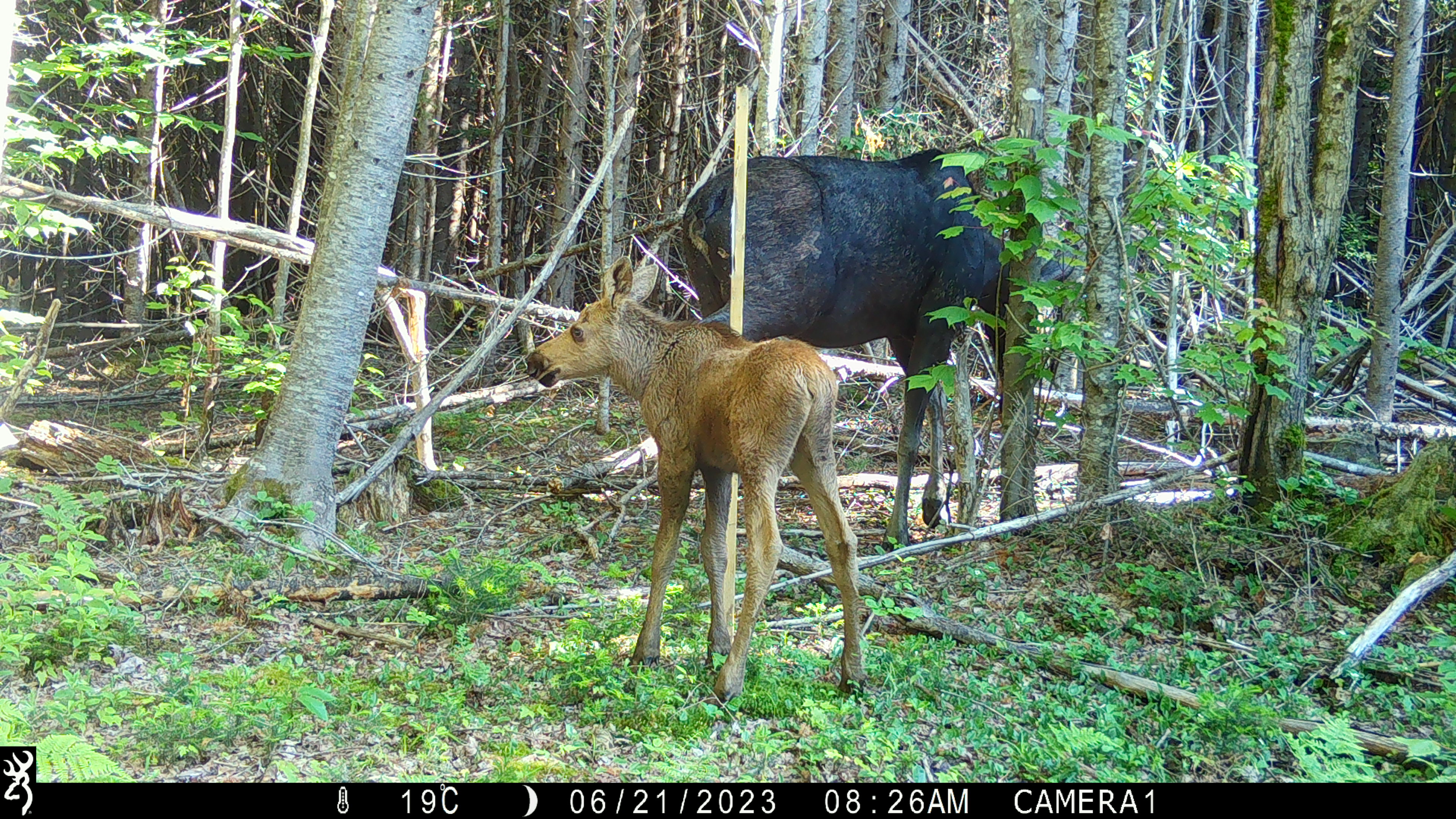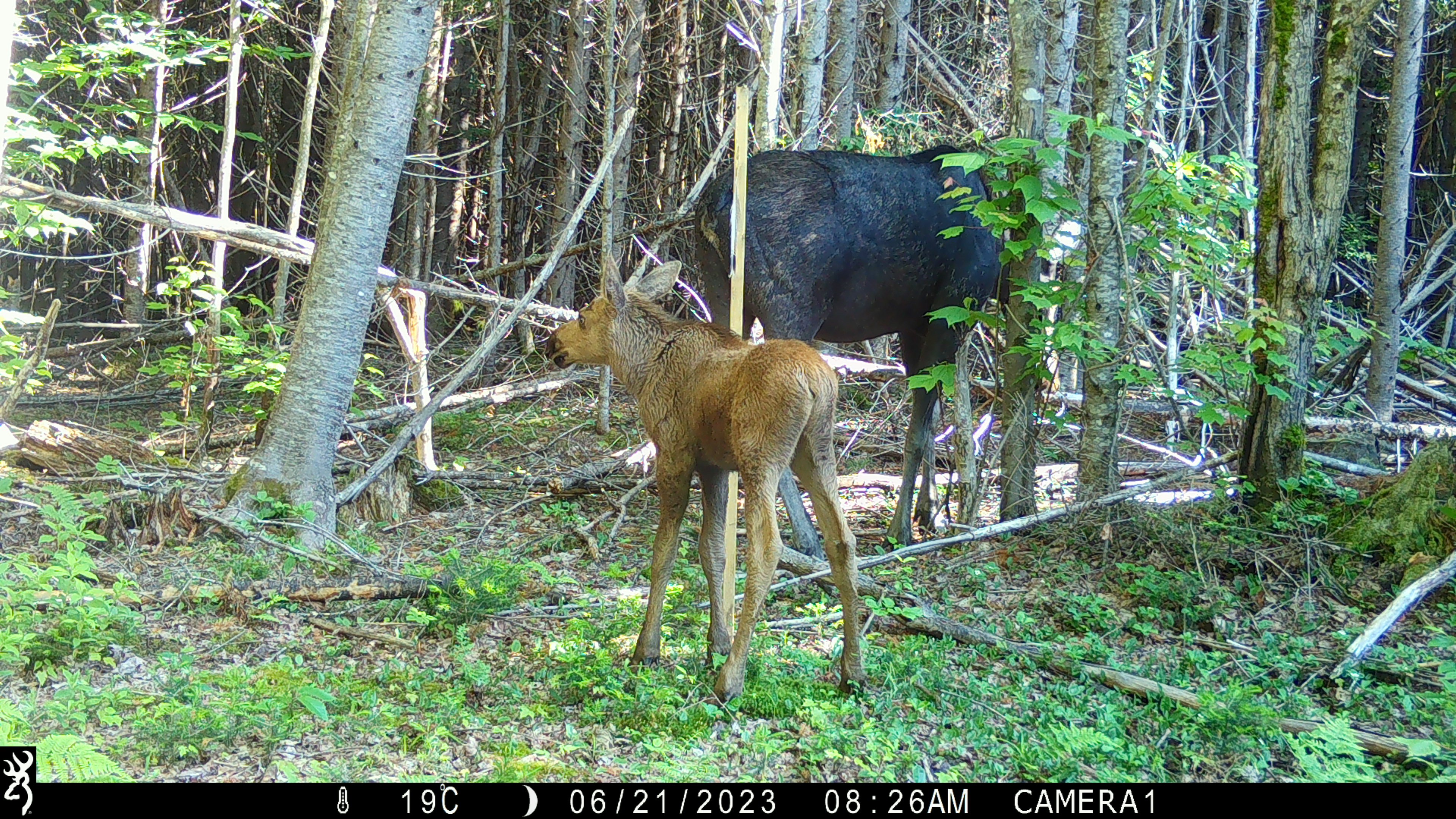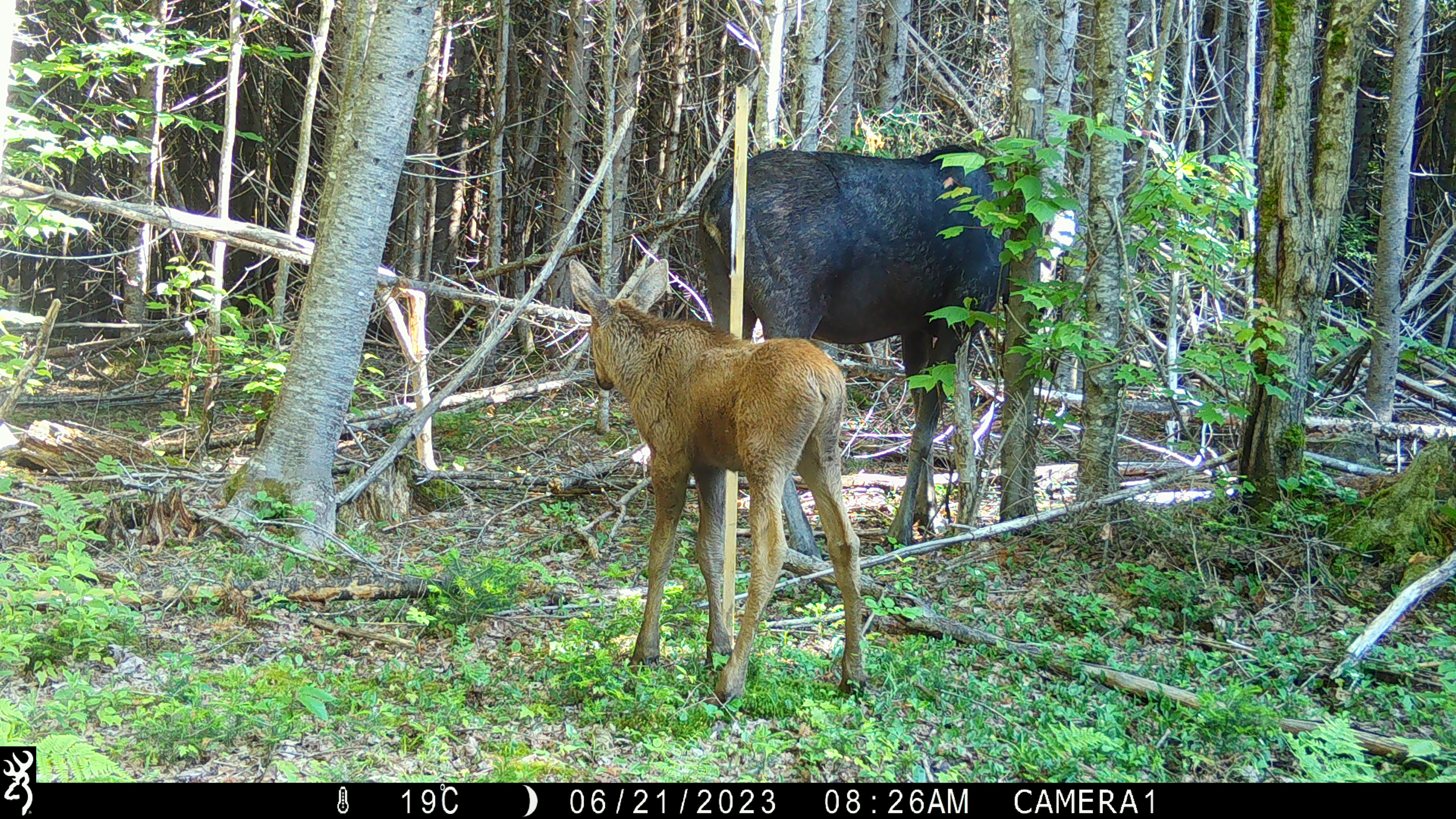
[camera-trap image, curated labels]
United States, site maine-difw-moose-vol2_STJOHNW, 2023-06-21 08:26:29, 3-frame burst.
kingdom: Animalia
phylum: Chordata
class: Mammalia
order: Artiodactyla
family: Cervidae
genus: Alces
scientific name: Alces alces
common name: moose